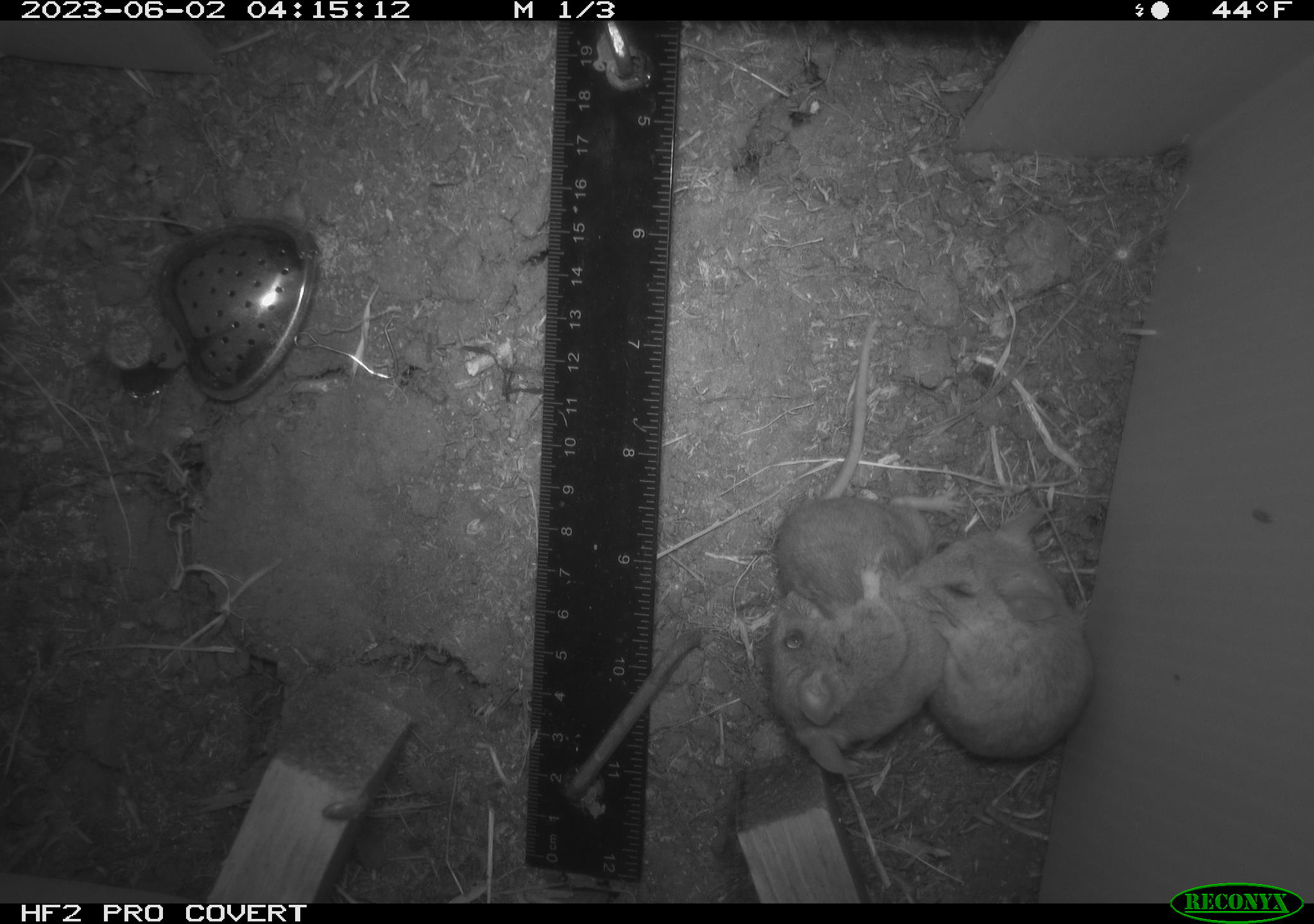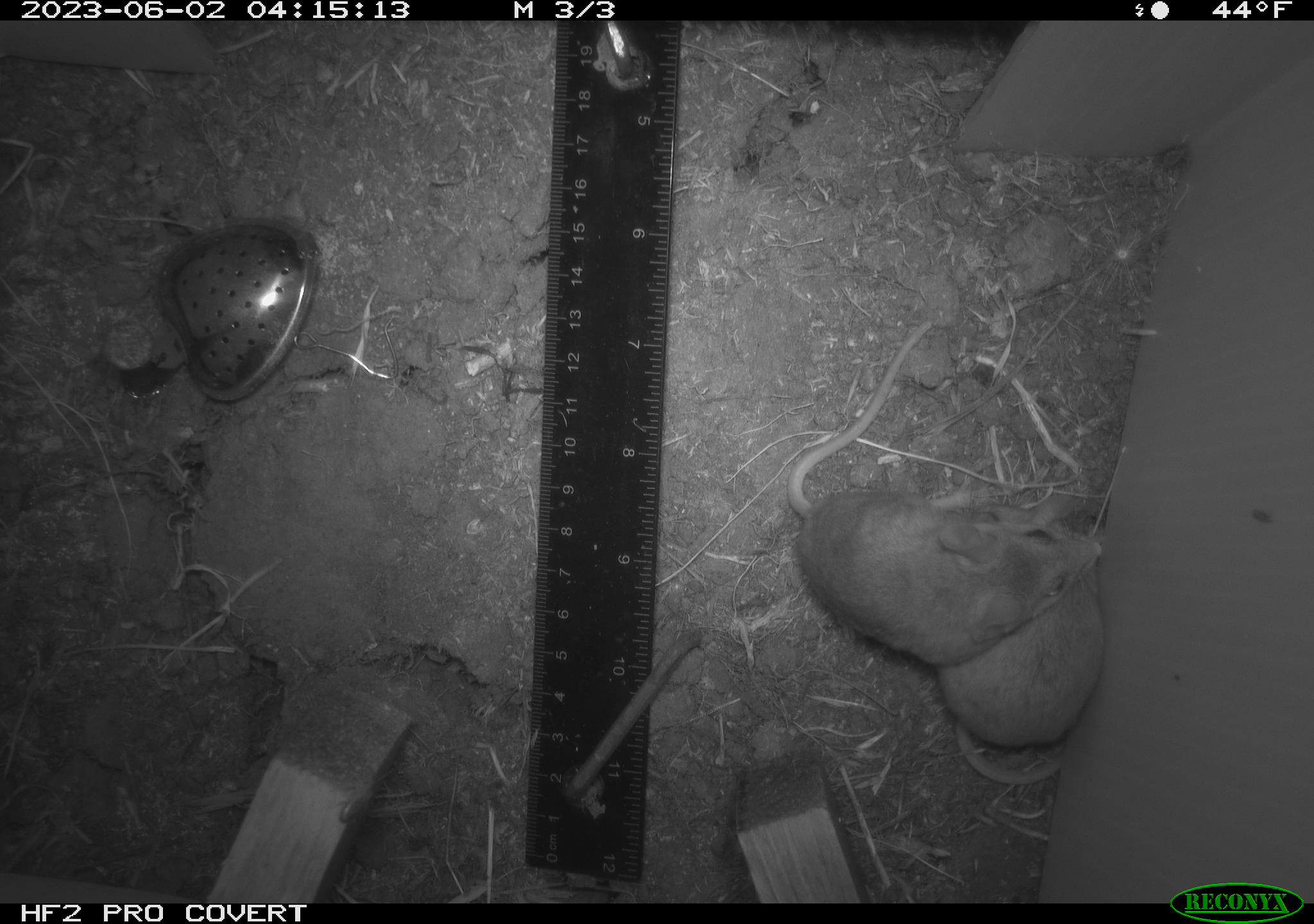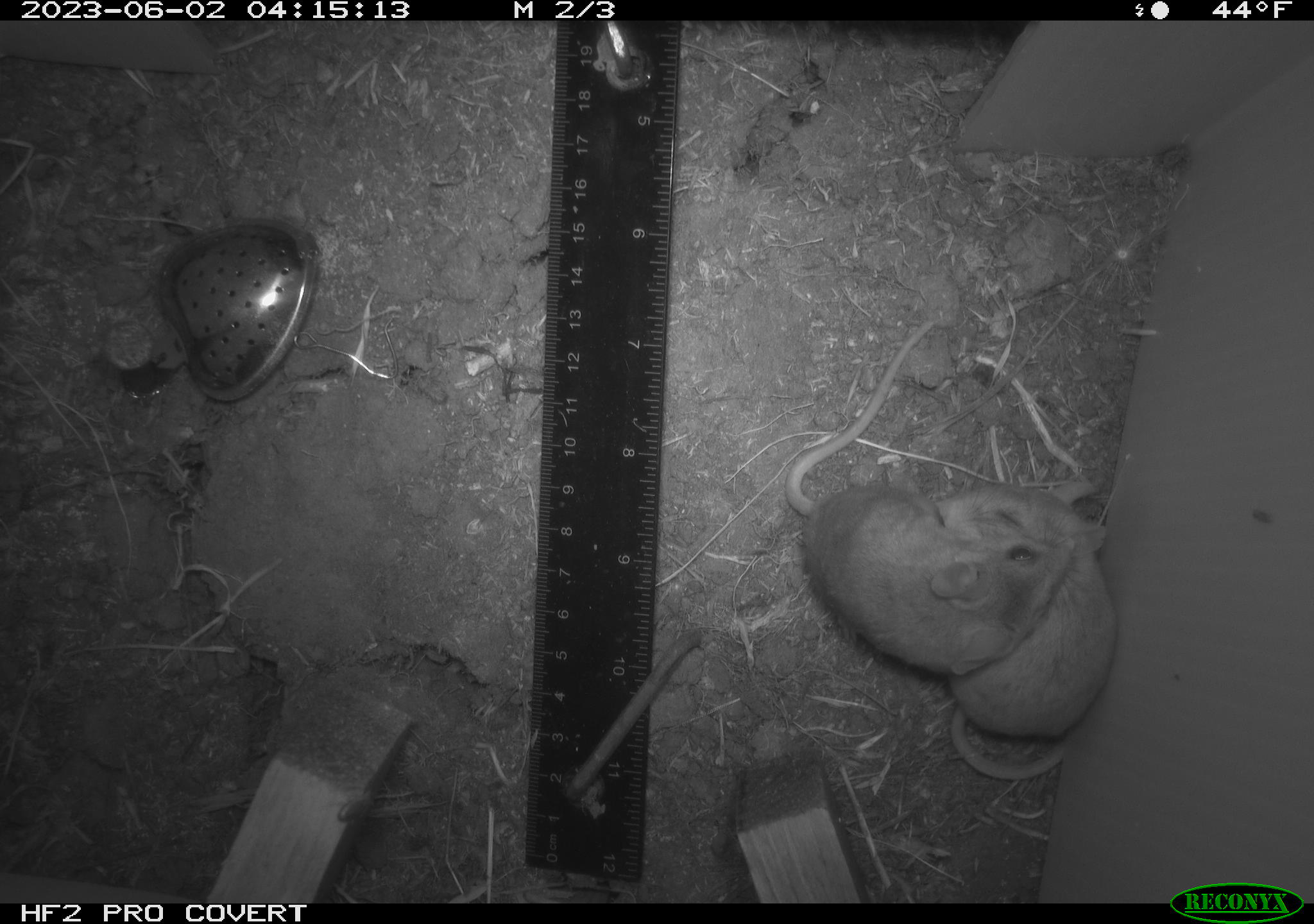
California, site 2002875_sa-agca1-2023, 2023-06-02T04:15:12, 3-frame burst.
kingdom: Animalia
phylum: Chordata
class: Mammalia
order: Rodentia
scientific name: Rodentia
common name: mouse species